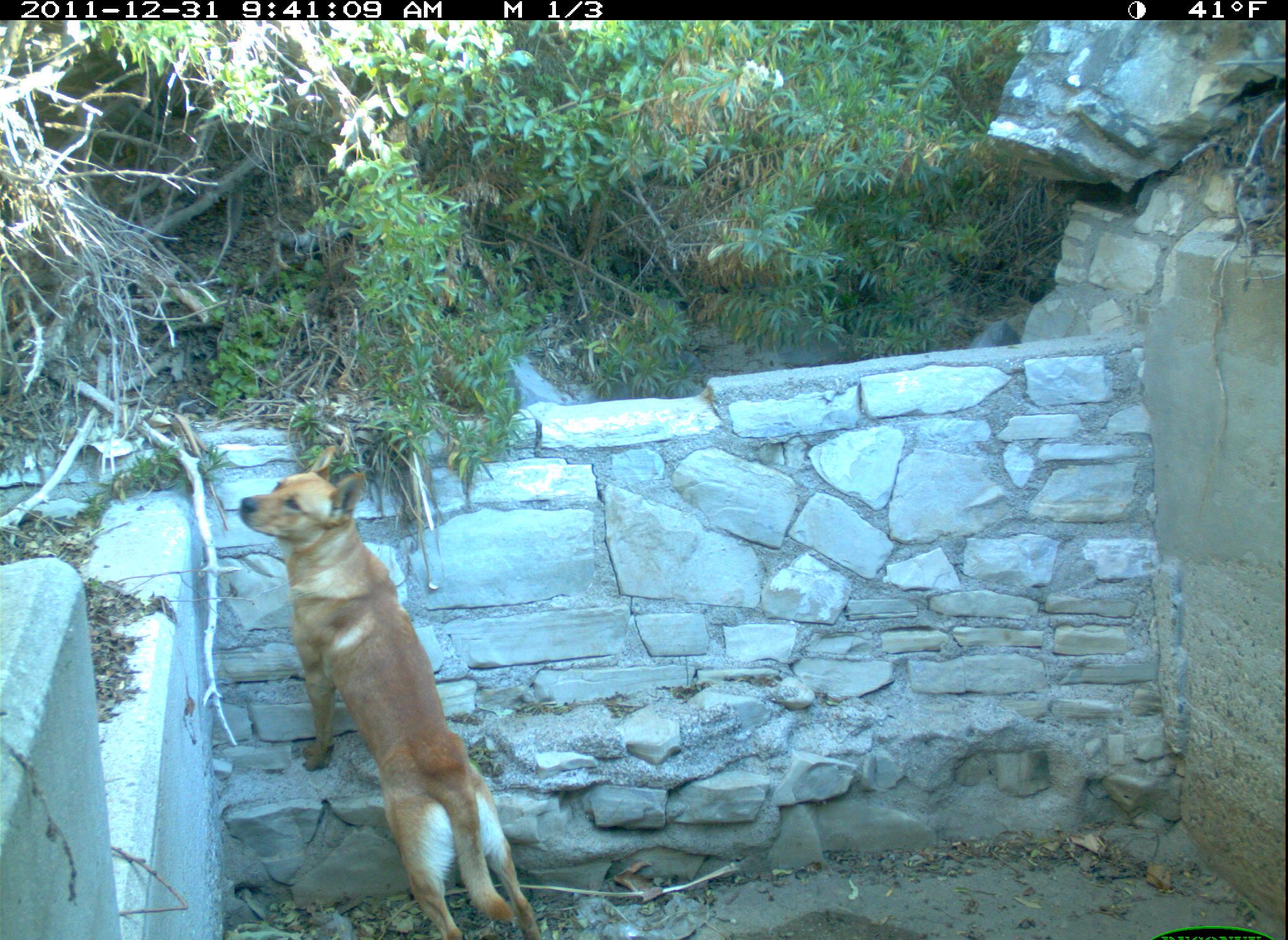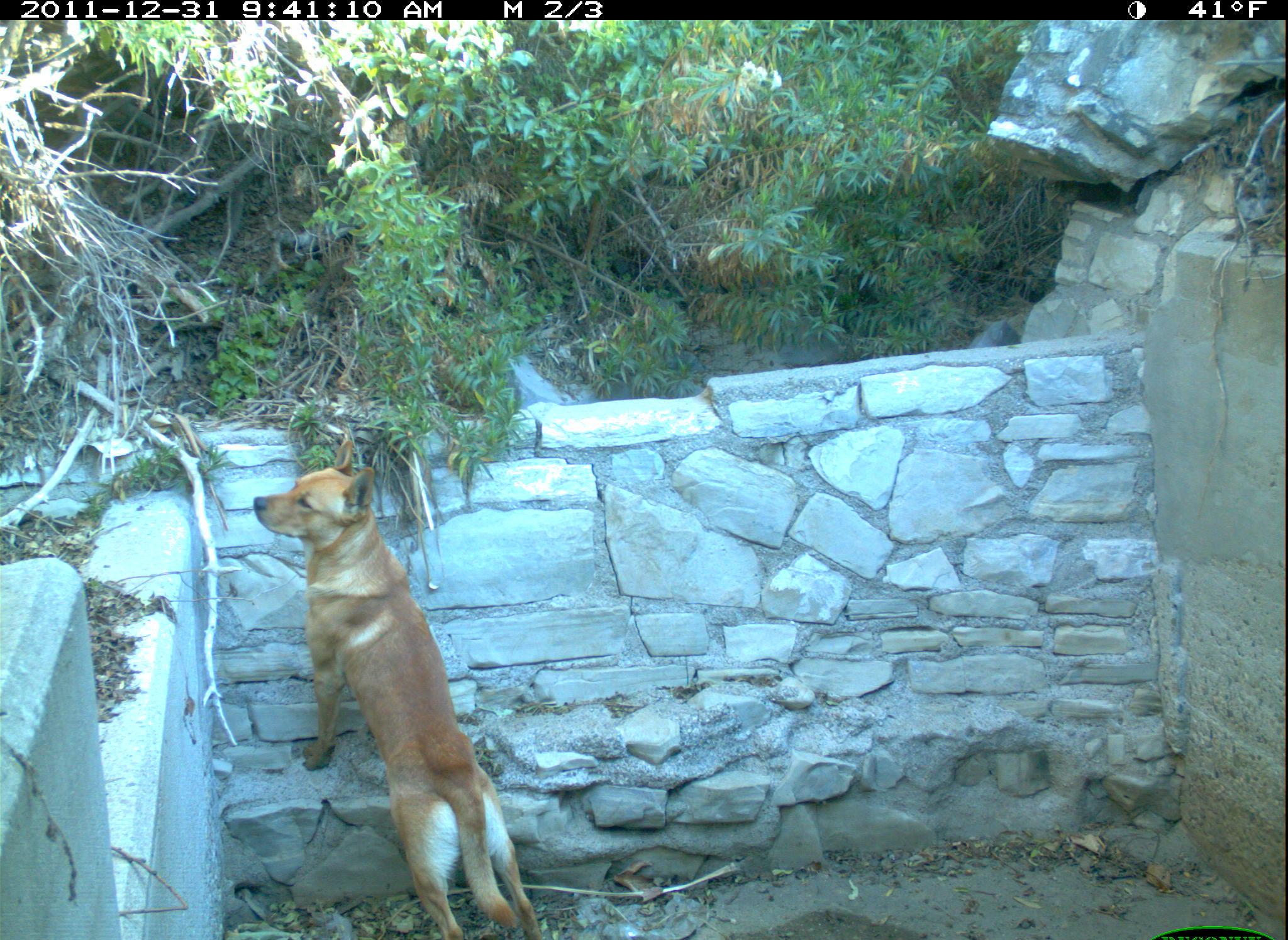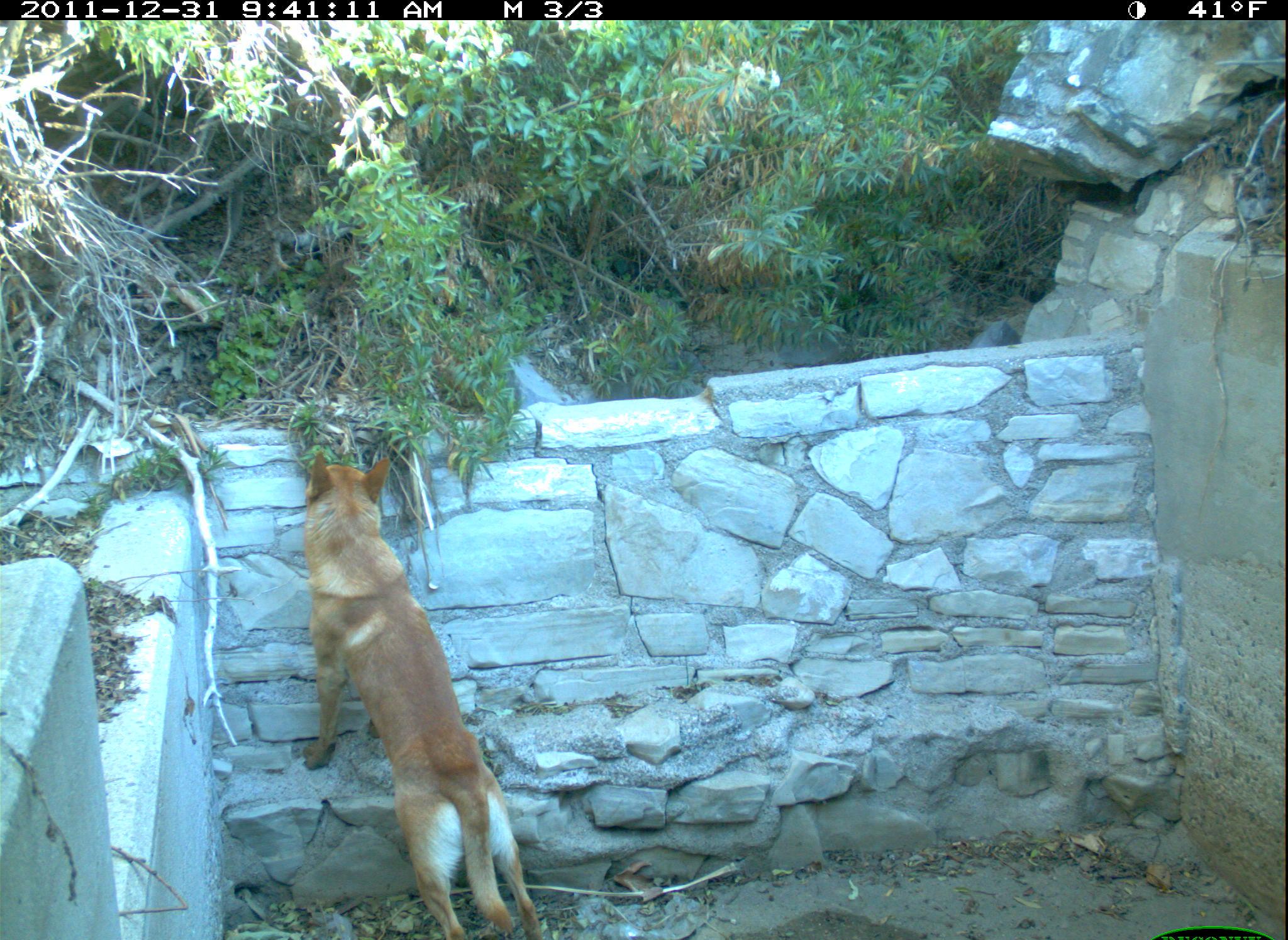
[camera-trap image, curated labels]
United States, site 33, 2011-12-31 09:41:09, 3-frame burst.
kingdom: Animalia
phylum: Chordata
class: Mammalia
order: Carnivora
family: Canidae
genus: Canis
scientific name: Canis familiaris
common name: domestic dog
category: dog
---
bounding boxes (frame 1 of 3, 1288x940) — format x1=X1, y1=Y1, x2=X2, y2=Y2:
dog: x1=237, y1=437, x2=555, y2=940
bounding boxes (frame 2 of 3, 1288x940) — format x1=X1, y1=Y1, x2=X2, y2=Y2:
dog: x1=256, y1=438, x2=549, y2=940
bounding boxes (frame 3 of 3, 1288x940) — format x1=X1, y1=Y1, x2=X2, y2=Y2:
dog: x1=280, y1=432, x2=573, y2=940